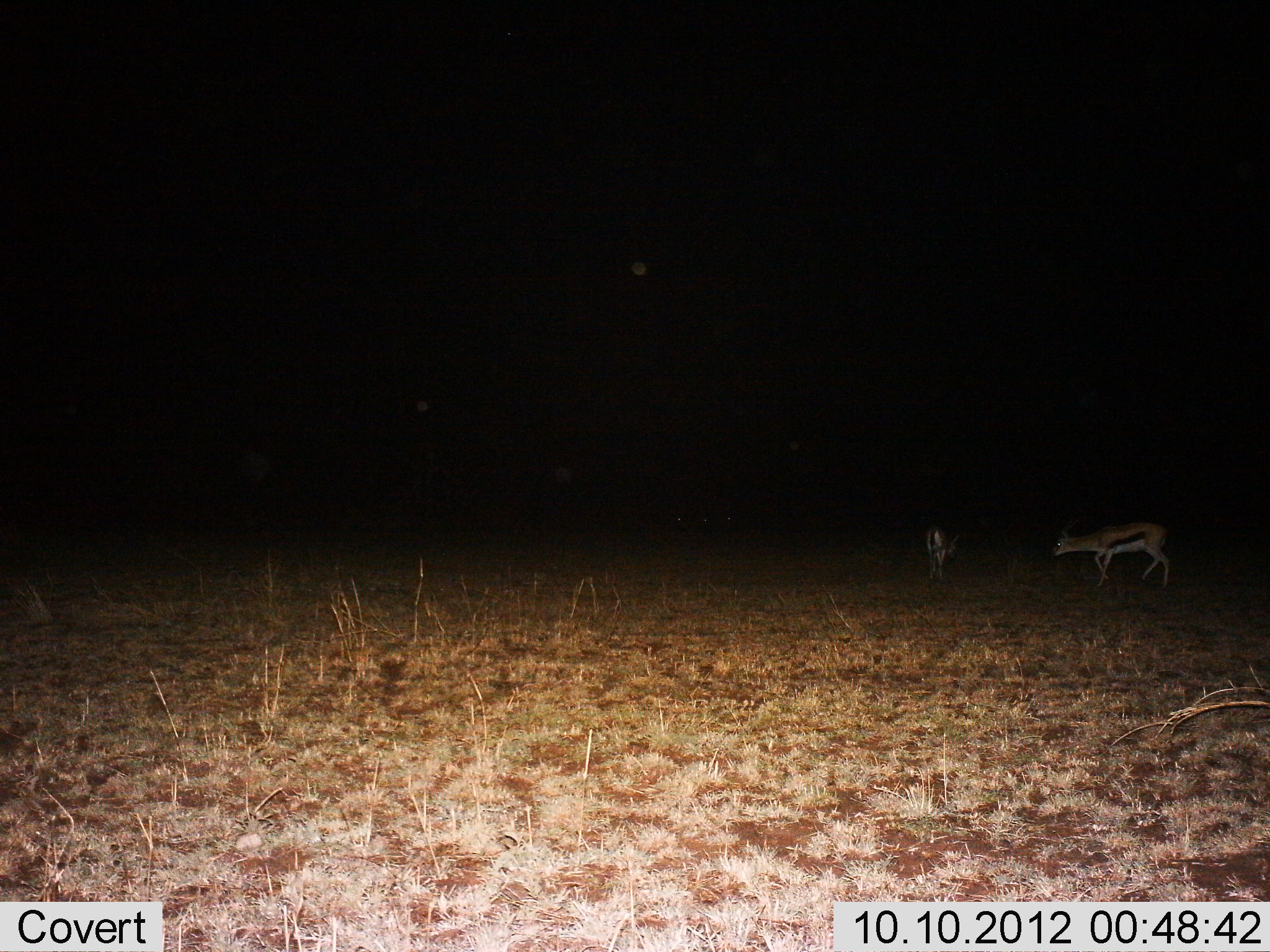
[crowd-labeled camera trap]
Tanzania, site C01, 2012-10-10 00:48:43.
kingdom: Animalia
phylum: Chordata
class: Mammalia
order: Artiodactyla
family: Bovidae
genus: Eudorcas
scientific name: Eudorcas thomsonii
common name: thomson's gazelle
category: gazellethomsons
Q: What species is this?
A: Gazellethomsons (thomson's gazelle) (Eudorcas thomsonii).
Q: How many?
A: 2.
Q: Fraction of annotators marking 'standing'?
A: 50%.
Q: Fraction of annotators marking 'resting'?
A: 0%.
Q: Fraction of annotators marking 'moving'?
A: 50%.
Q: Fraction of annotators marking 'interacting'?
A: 0%.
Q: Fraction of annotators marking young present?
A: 0%.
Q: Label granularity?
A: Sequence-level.